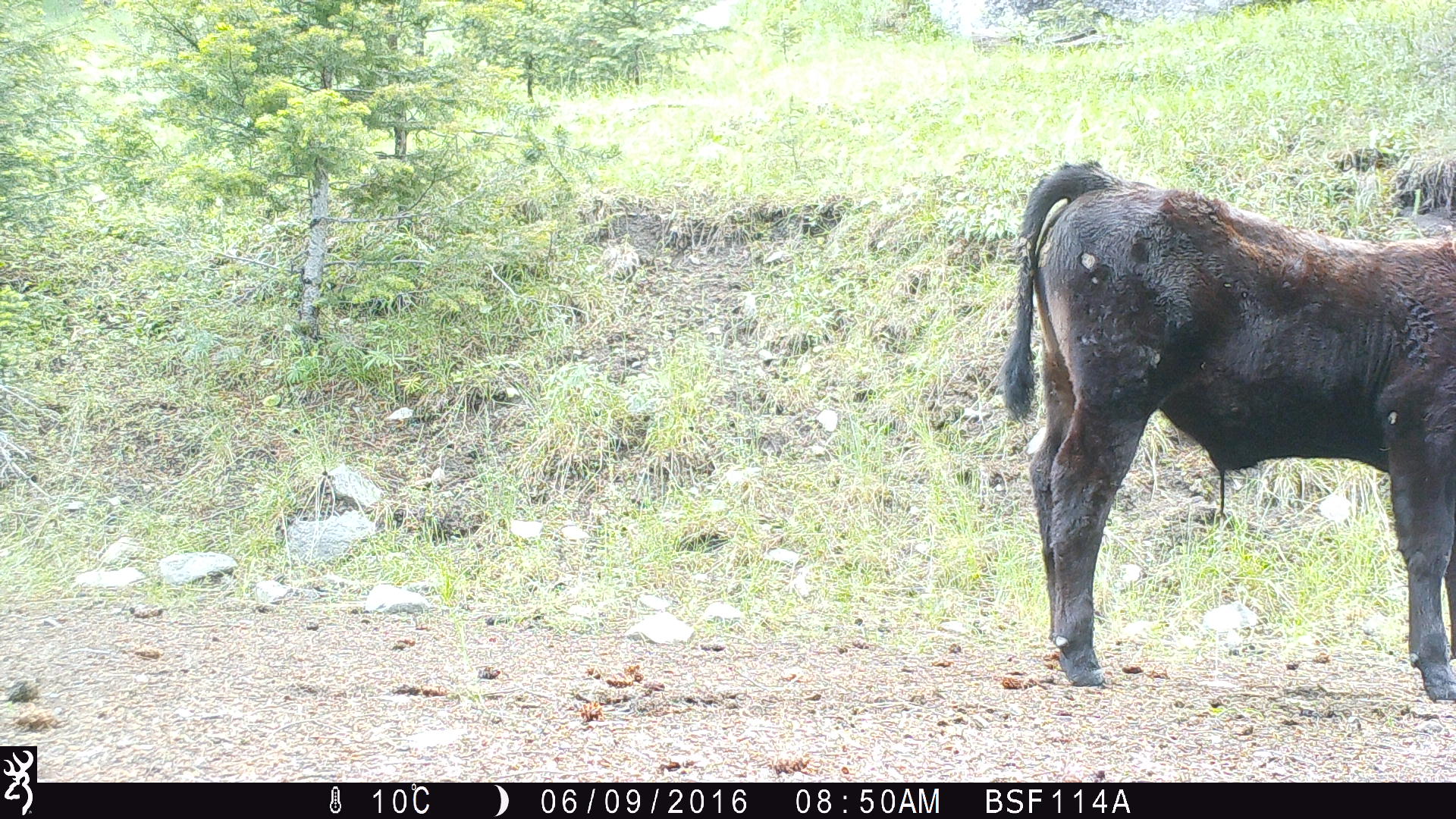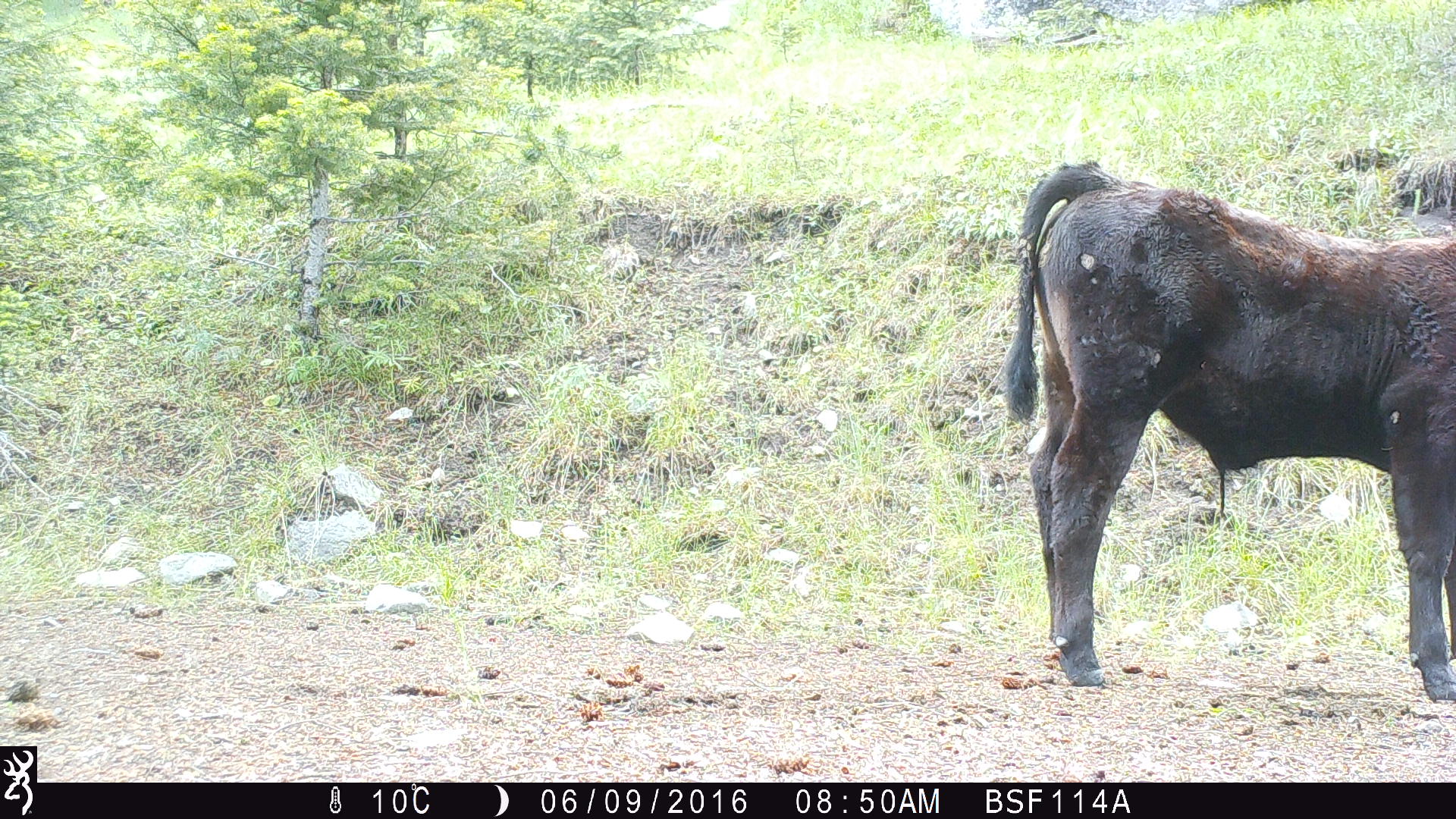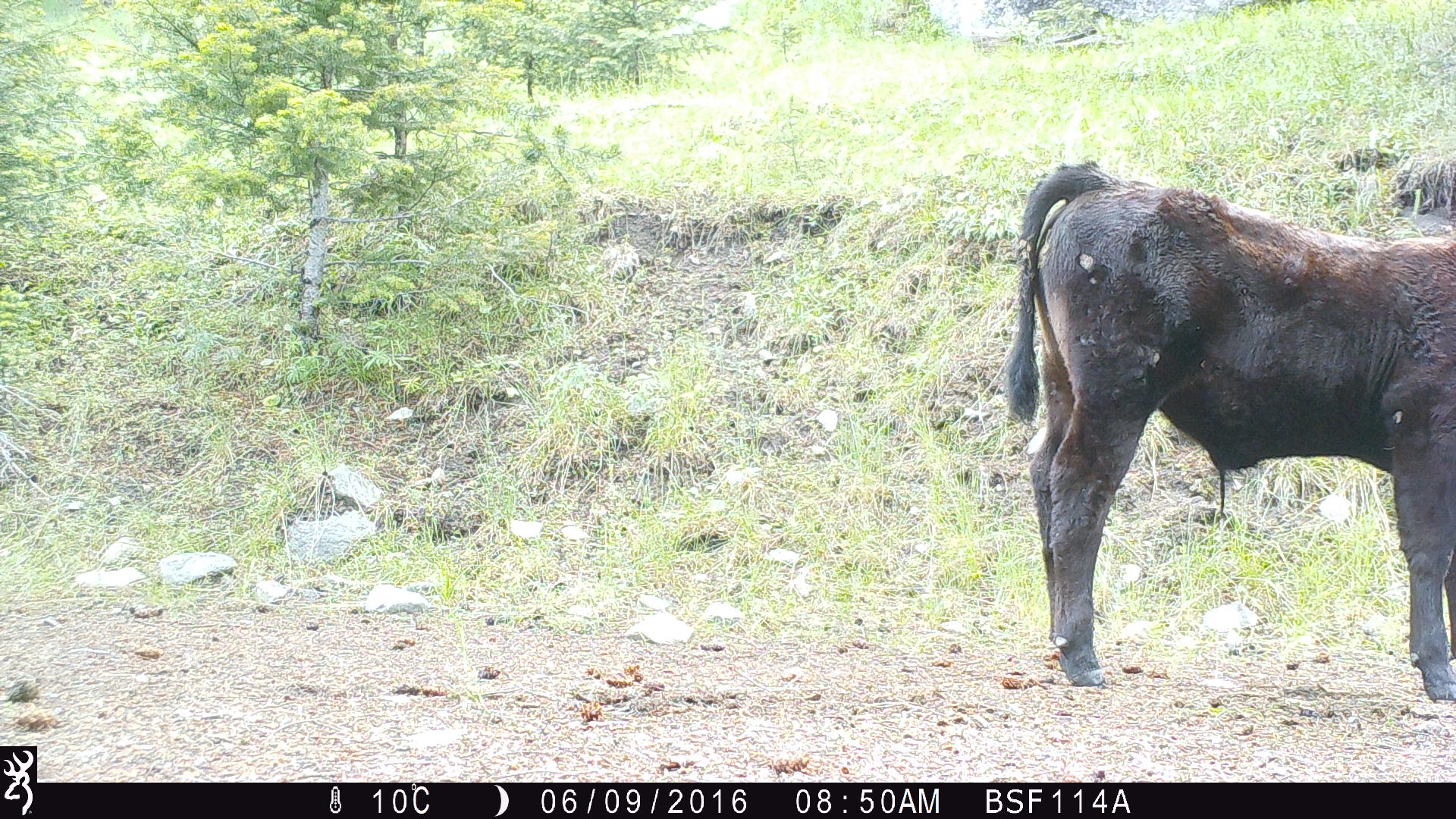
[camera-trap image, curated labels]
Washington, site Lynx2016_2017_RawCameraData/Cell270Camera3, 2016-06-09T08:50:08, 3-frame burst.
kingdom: Animalia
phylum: Chordata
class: Mammalia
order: Artiodactyla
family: Bovidae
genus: Bos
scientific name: Bos taurus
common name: domestic cattle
Domestic cattle (Bos taurus). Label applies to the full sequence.